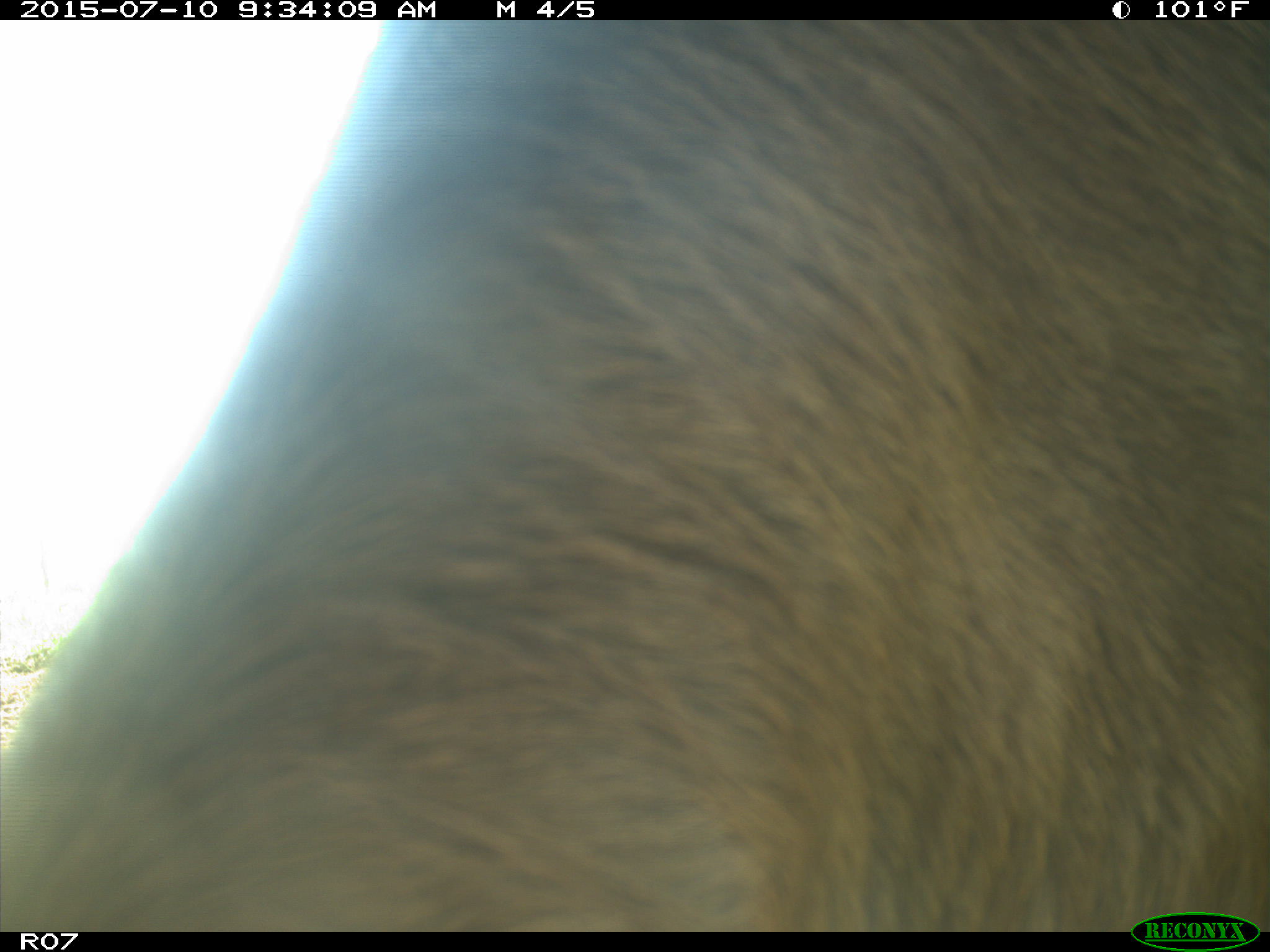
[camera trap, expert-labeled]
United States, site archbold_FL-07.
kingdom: Animalia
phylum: Chordata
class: Mammalia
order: Artiodactyla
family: Bovidae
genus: Bos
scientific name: Bos taurus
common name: domestic cow